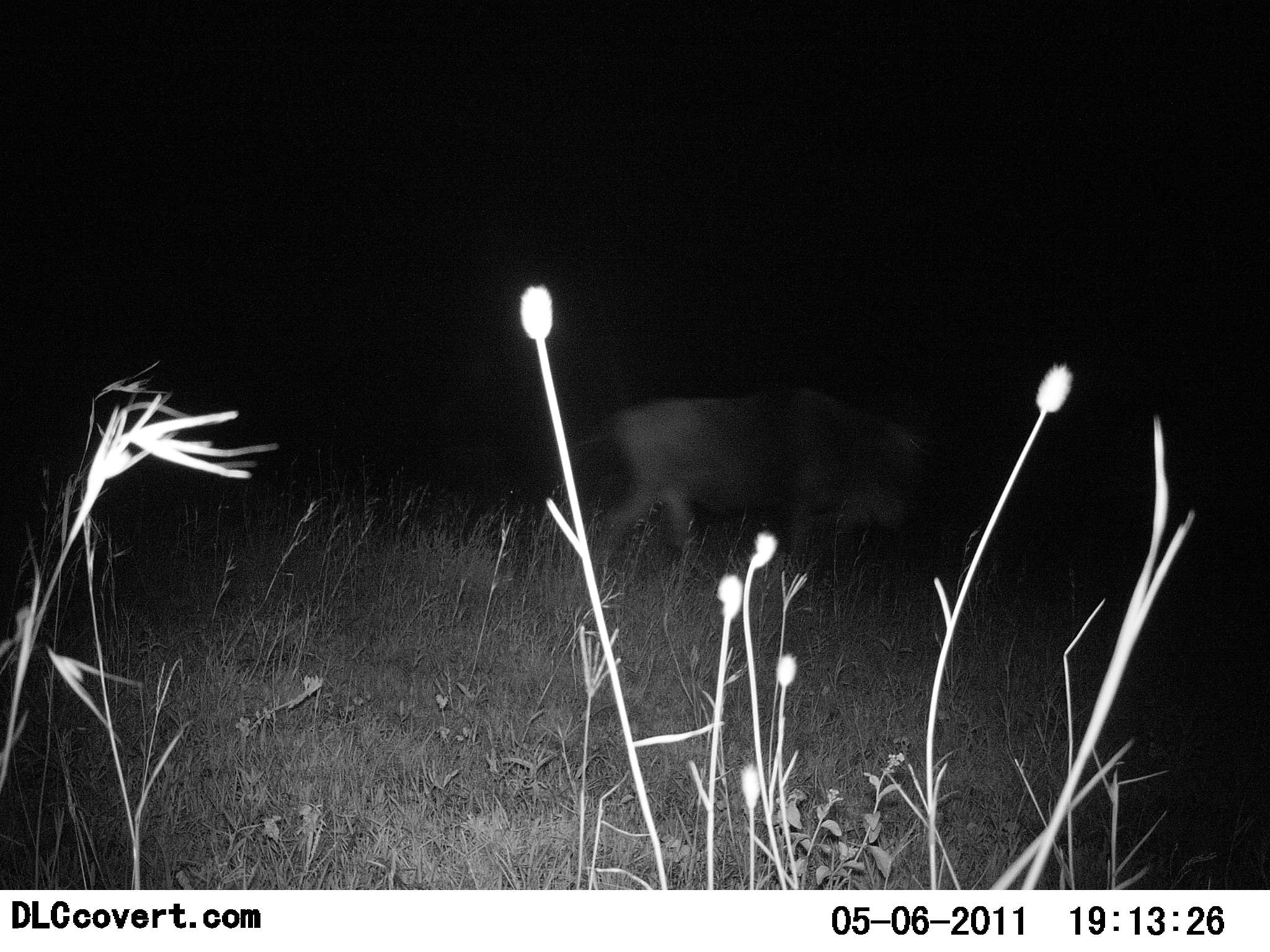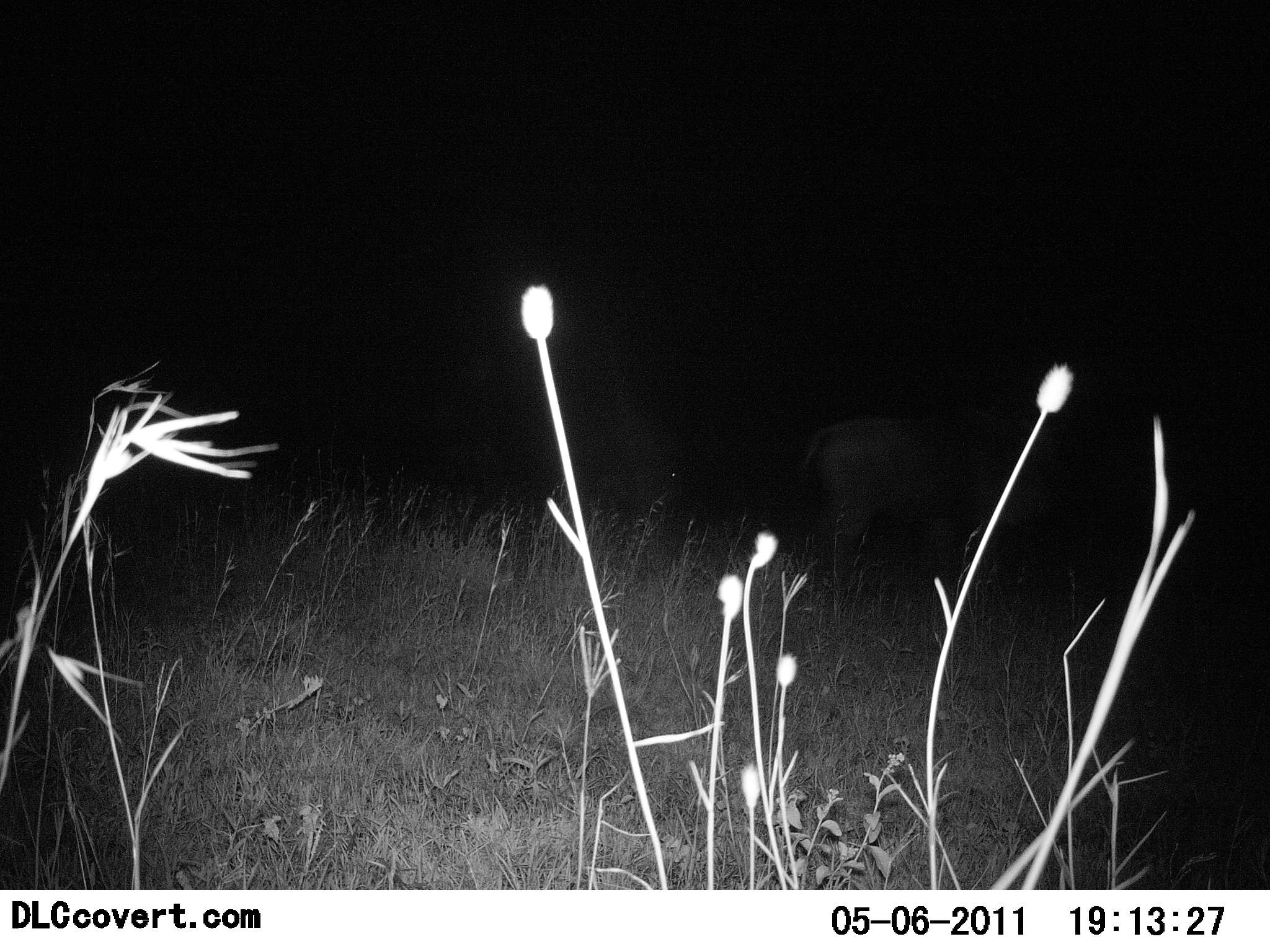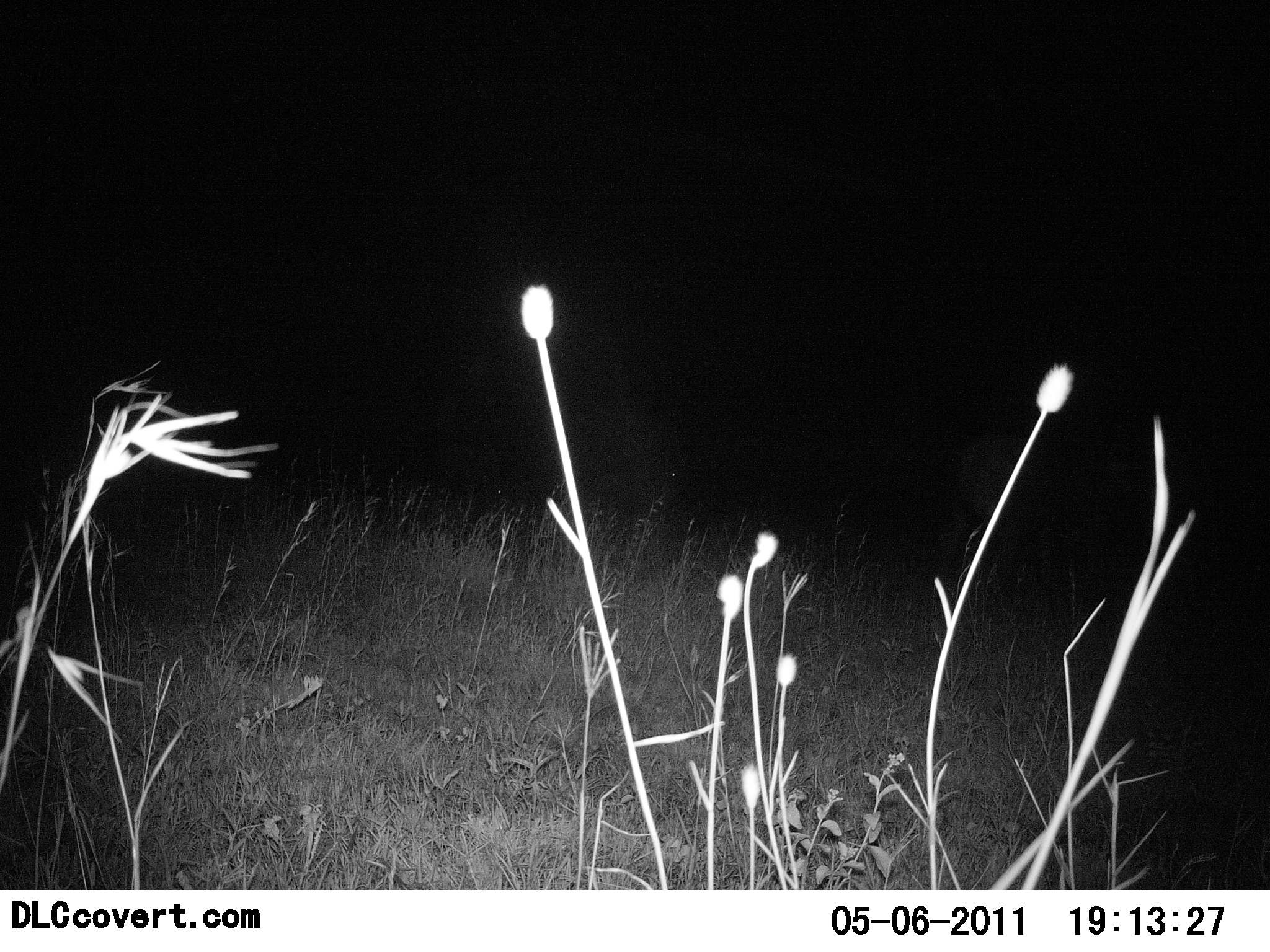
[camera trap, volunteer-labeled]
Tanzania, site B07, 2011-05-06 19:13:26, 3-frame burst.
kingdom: Animalia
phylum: Chordata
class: Mammalia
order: Artiodactyla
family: Bovidae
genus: Connochaetes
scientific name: Connochaetes taurinus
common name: blue wildebeest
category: wildebeest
Wildebeest (blue wildebeest) (Connochaetes taurinus), count 1. Behavior (volunteer vote fractions): standing 0%, resting 0%, moving 100%, interacting 0%. Young present (vote fraction): 0%. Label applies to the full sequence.